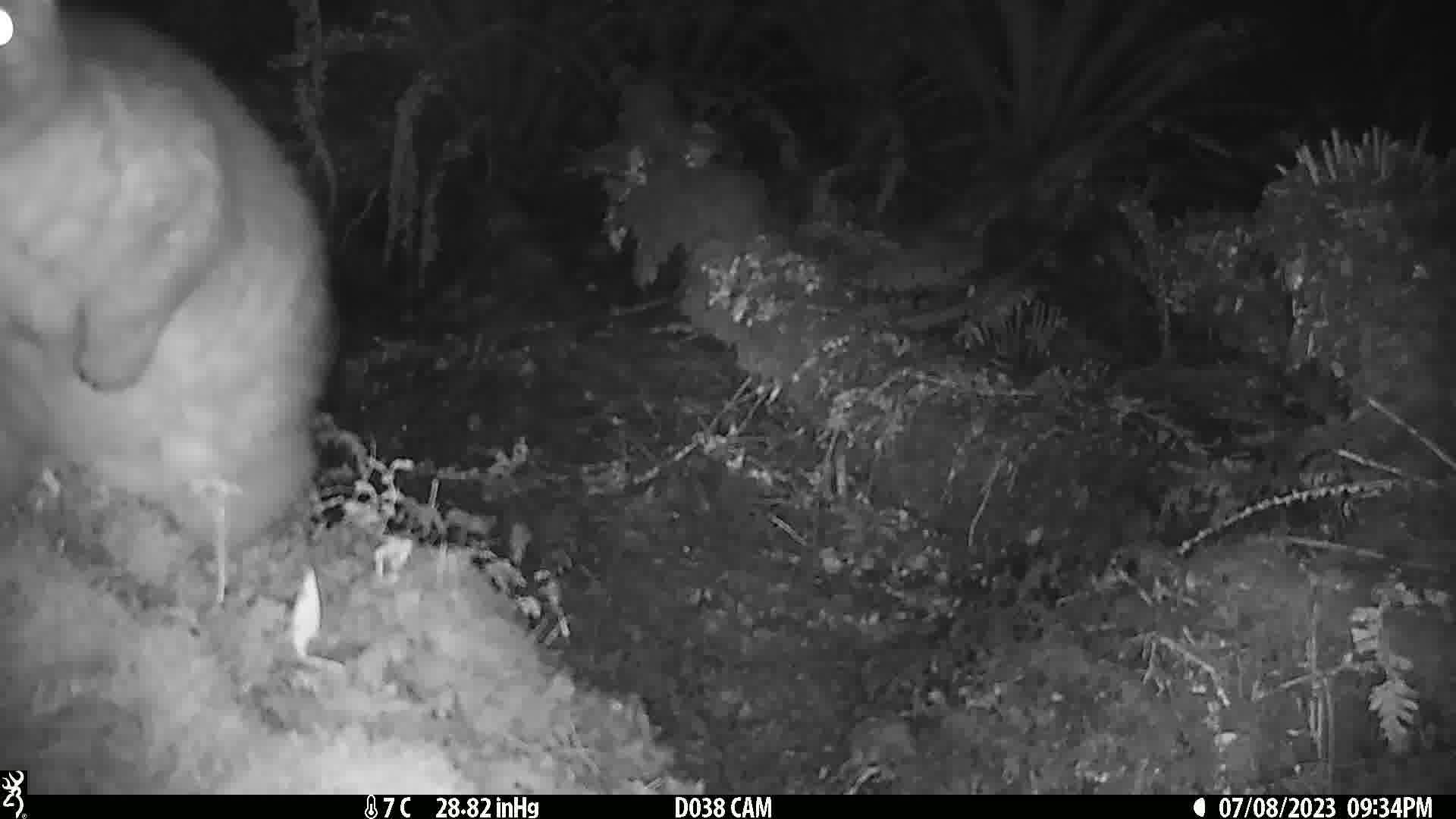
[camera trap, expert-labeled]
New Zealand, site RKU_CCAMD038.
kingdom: Animalia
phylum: Chordata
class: Mammalia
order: Diprotodontia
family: Phalangeridae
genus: Trichosurus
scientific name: Trichosurus vulpecula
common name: common brushtail possum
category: possum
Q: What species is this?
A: Possum (common brushtail possum) (Trichosurus vulpecula).